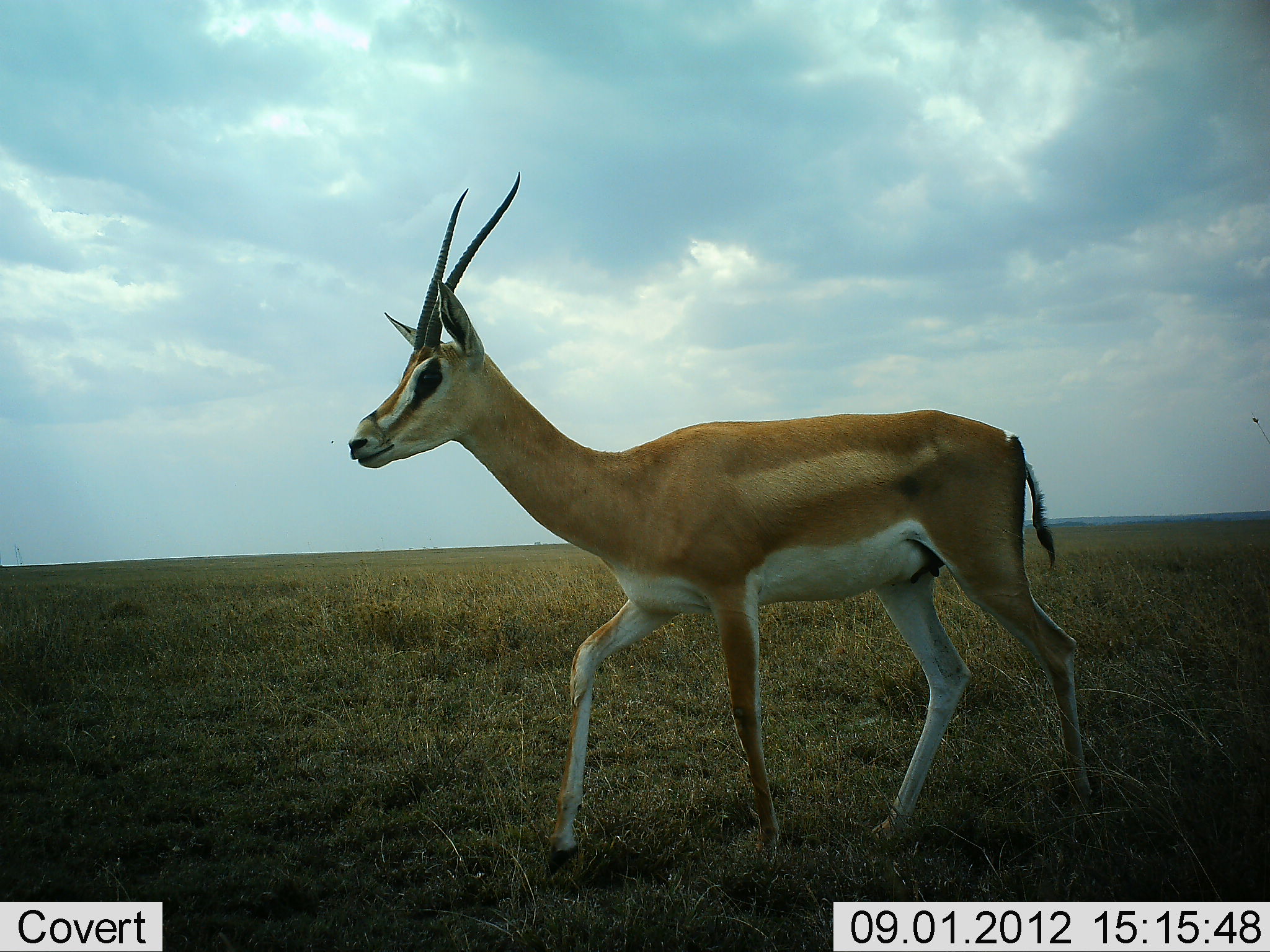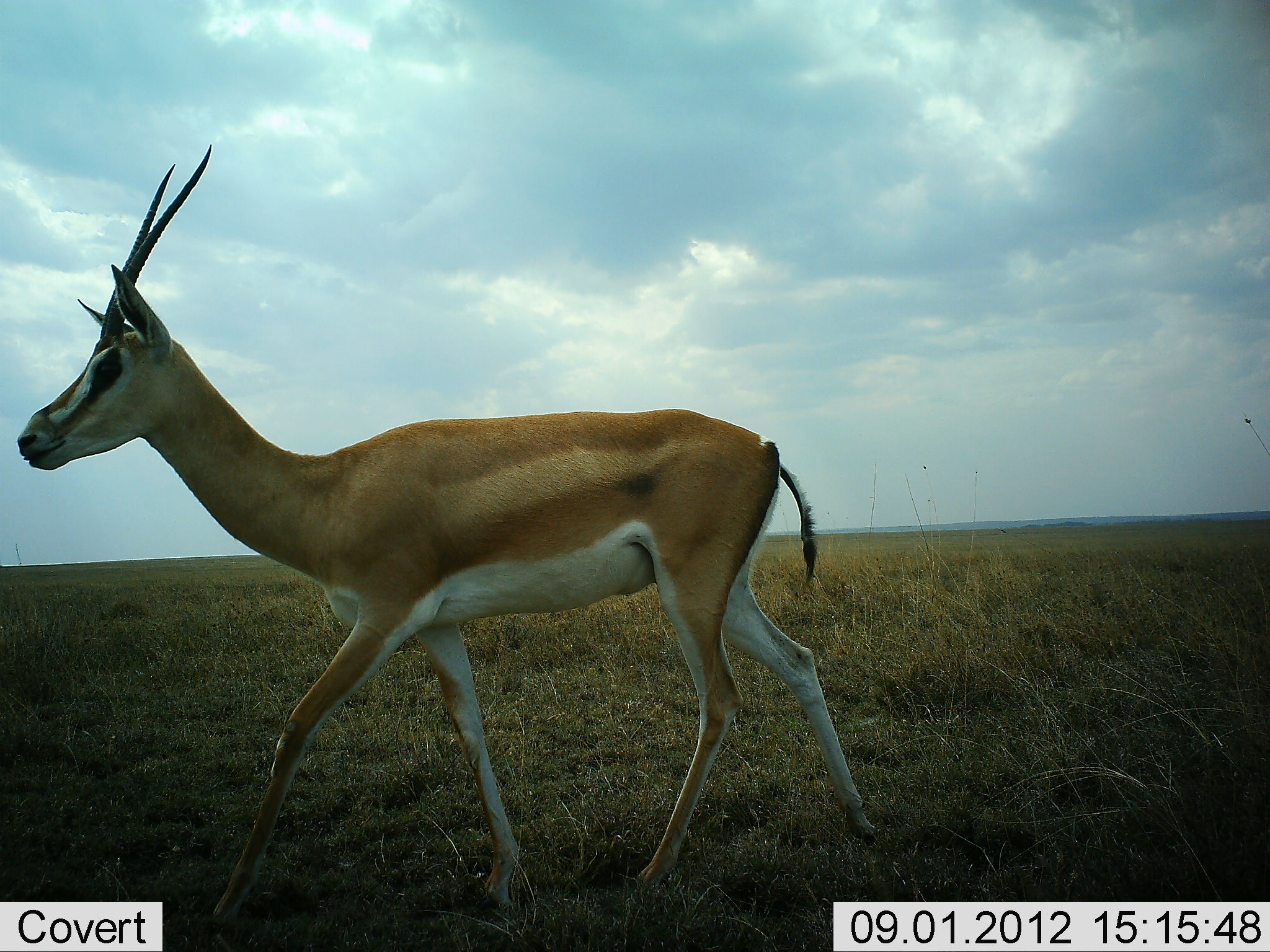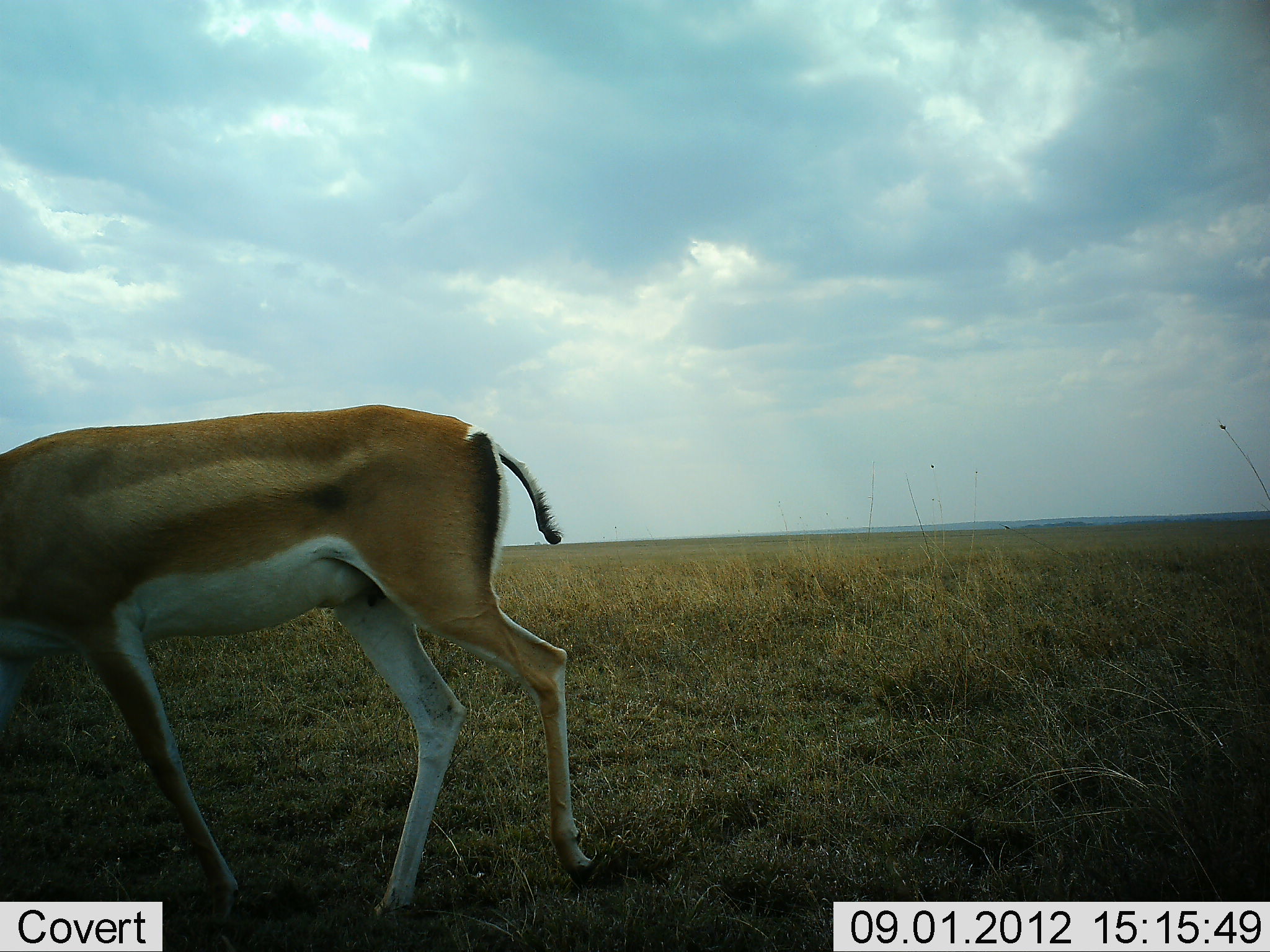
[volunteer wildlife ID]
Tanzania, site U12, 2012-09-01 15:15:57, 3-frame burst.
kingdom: Animalia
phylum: Chordata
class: Mammalia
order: Artiodactyla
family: Bovidae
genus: Nanger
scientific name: Nanger granti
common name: grant's gazelle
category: gazellegrants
Gazellegrants (grant's gazelle) (Nanger granti), count 1. Behavior (volunteer vote fractions): standing 0%, resting 0%, moving 100%, interacting 0%. Young present (vote fraction): 0%. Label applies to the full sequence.